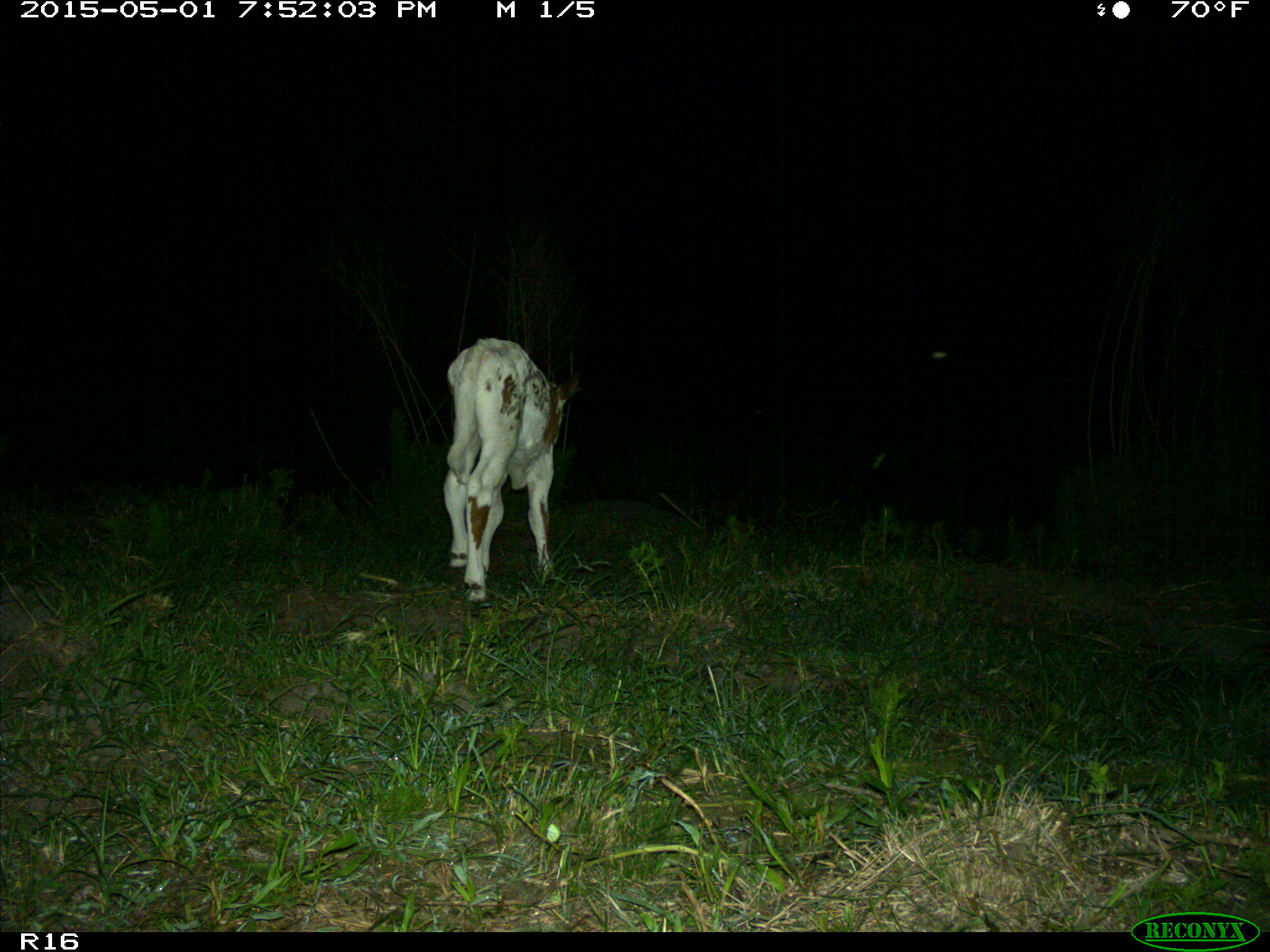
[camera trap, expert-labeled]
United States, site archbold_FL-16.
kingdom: Animalia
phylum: Chordata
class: Mammalia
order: Artiodactyla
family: Bovidae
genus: Bos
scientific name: Bos taurus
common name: domestic cow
Bos taurus (domestic cow).